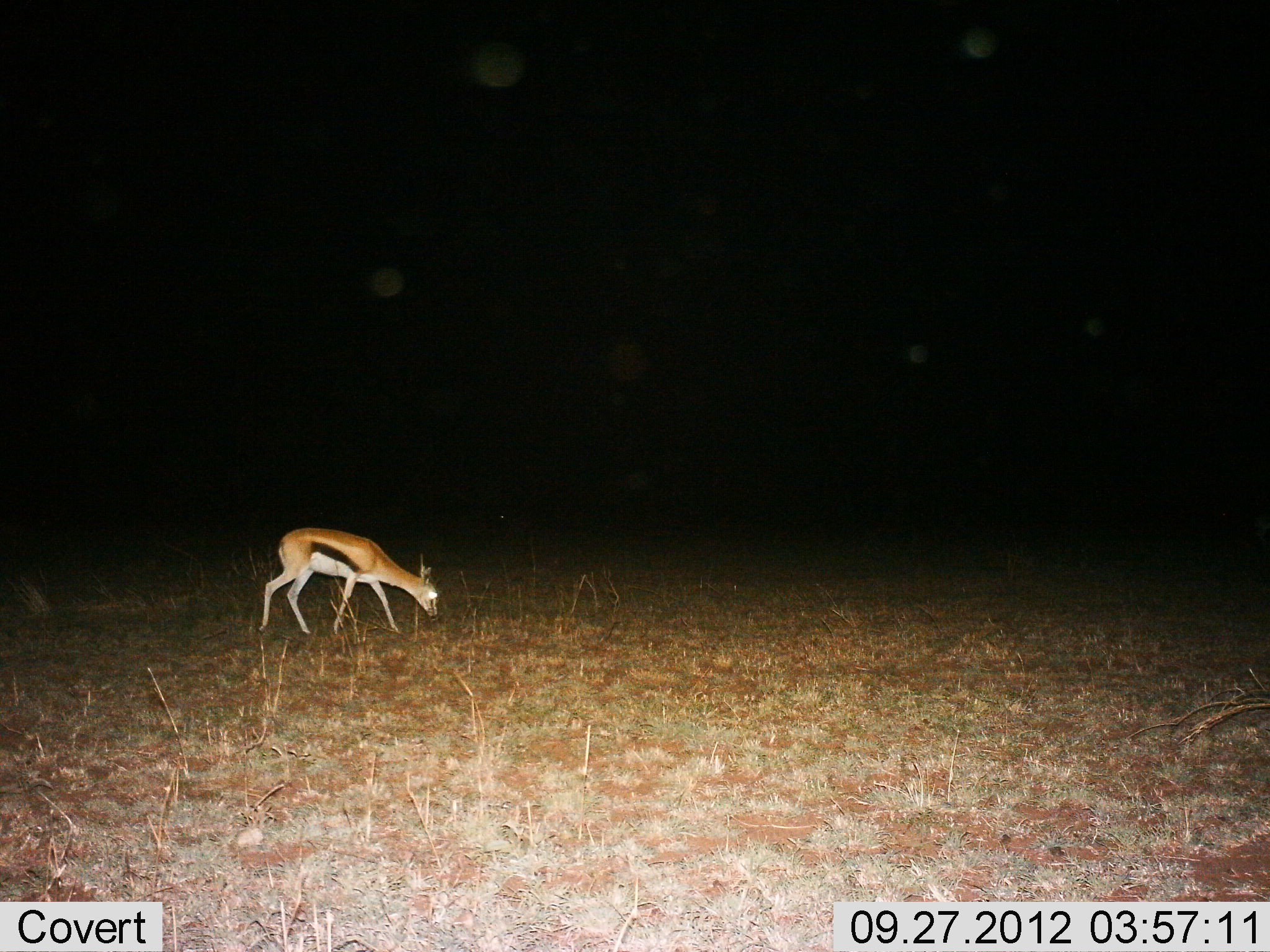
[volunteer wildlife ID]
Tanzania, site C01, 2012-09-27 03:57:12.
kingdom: Animalia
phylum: Chordata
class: Mammalia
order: Artiodactyla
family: Bovidae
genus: Eudorcas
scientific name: Eudorcas thomsonii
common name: thomson's gazelle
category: gazellethomsons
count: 1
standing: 20%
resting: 0%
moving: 20%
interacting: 0%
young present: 0%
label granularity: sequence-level